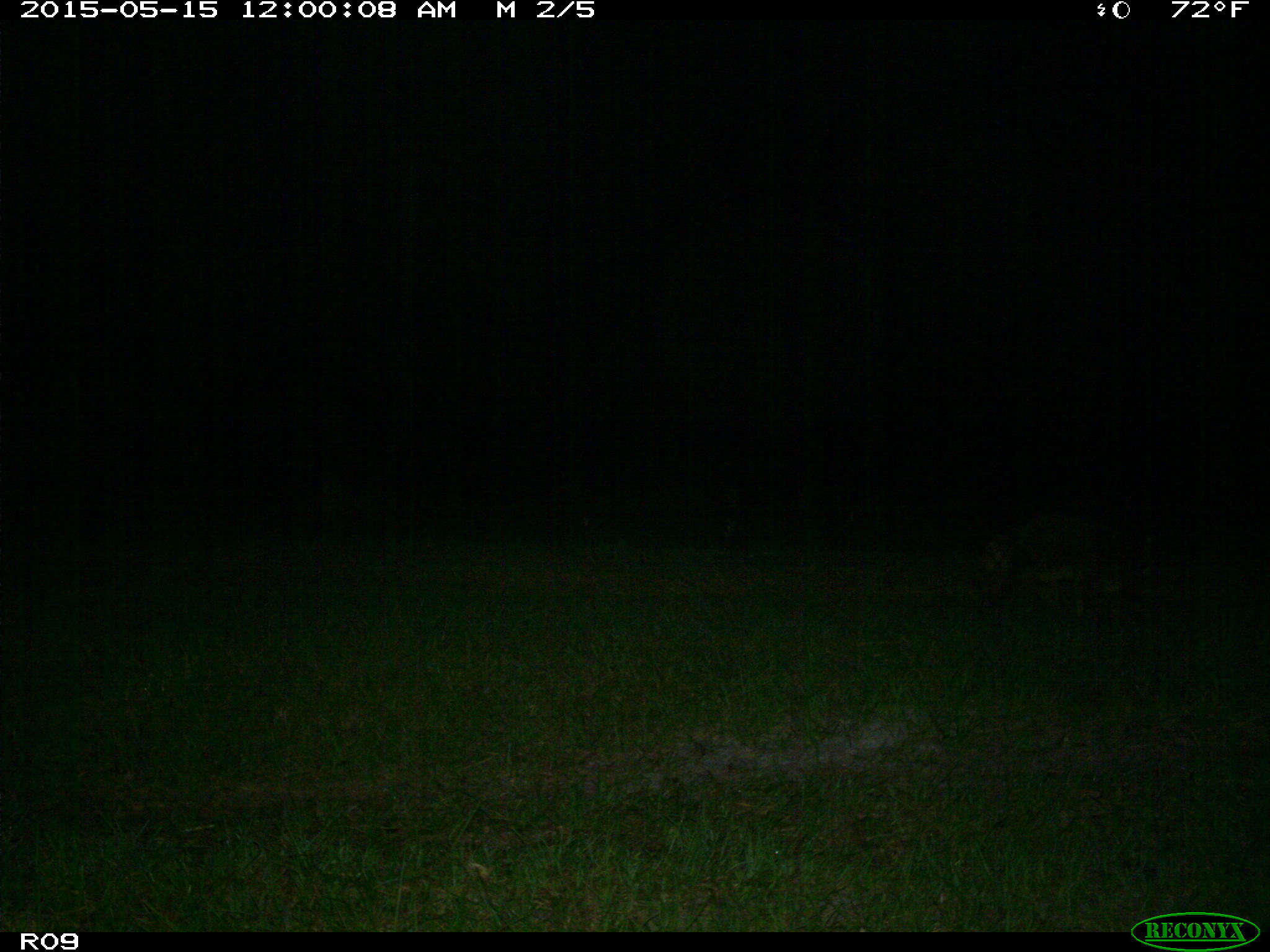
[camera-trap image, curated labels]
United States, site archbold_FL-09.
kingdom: Animalia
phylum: Chordata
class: Mammalia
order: Carnivora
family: Procyonidae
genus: Procyon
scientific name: Procyon lotor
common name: common raccoon